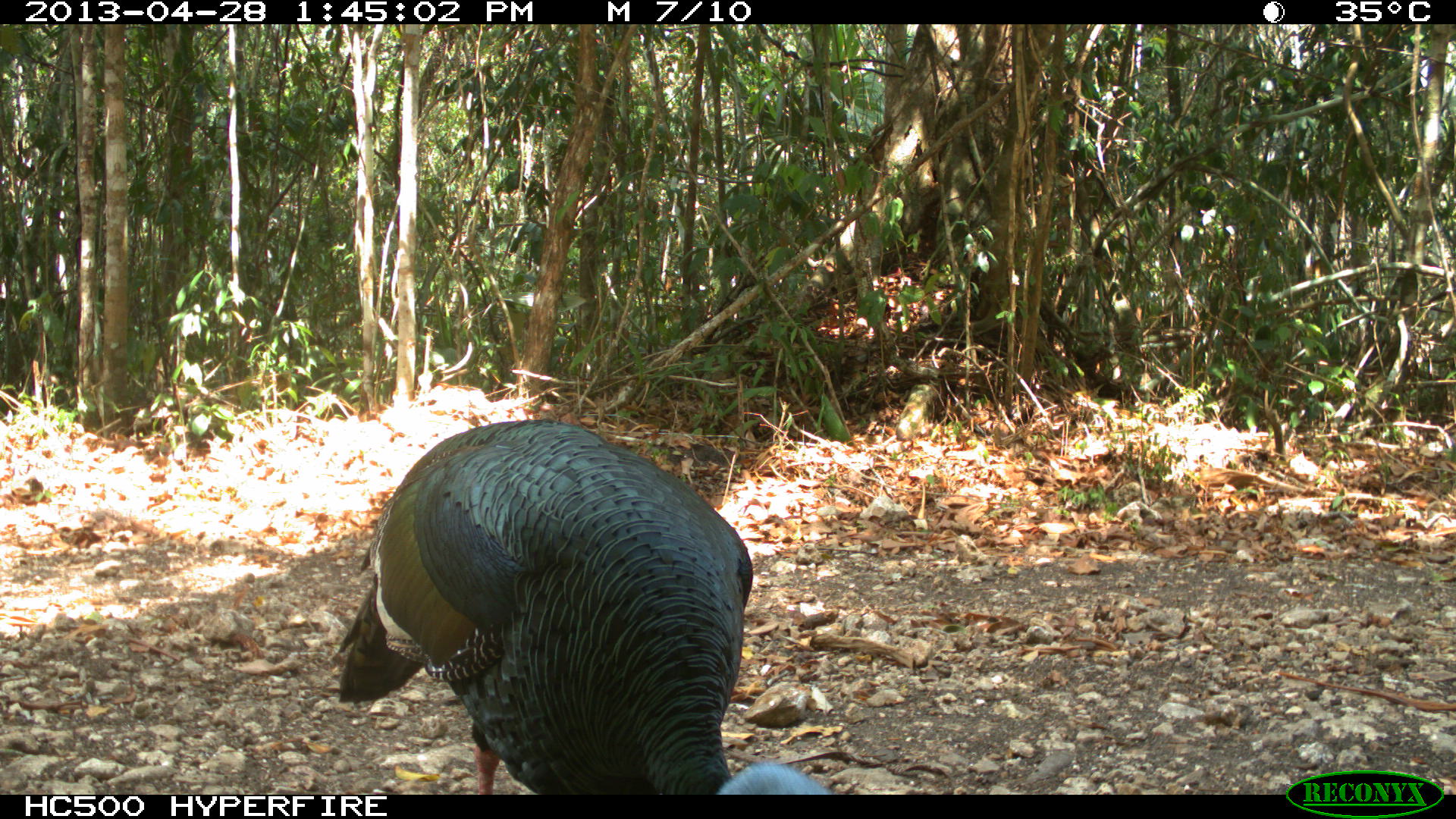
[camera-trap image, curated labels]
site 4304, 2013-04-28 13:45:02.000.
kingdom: Animalia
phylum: Chordata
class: Aves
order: Galliformes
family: Phasianidae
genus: Meleagris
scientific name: Meleagris ocellata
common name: ocellated turkey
Meleagris ocellata (ocellated turkey), count 1, sex male.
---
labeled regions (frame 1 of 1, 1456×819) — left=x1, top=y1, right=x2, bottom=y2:
meleagris ocellata: left=334, top=415, right=840, bottom=795